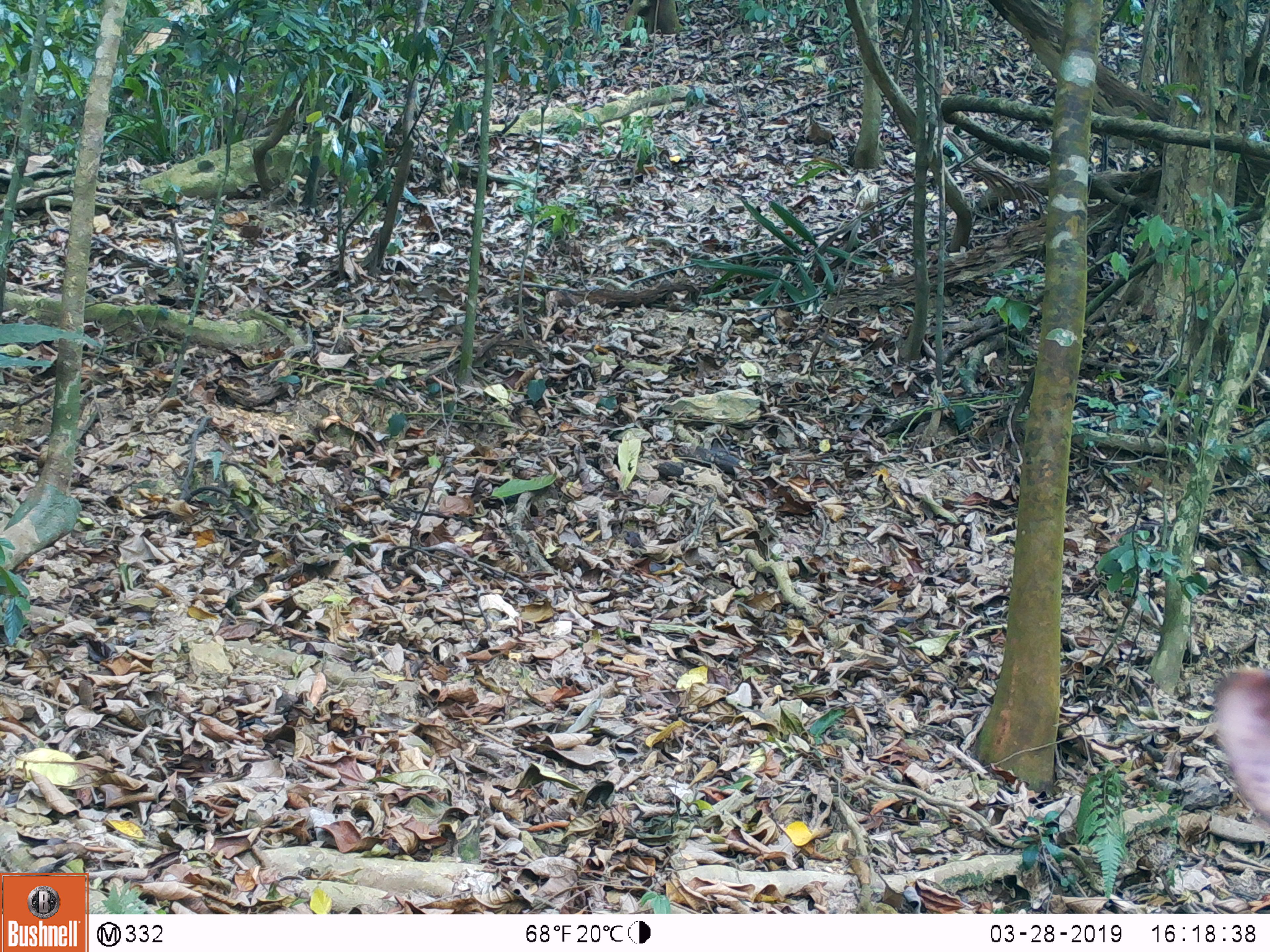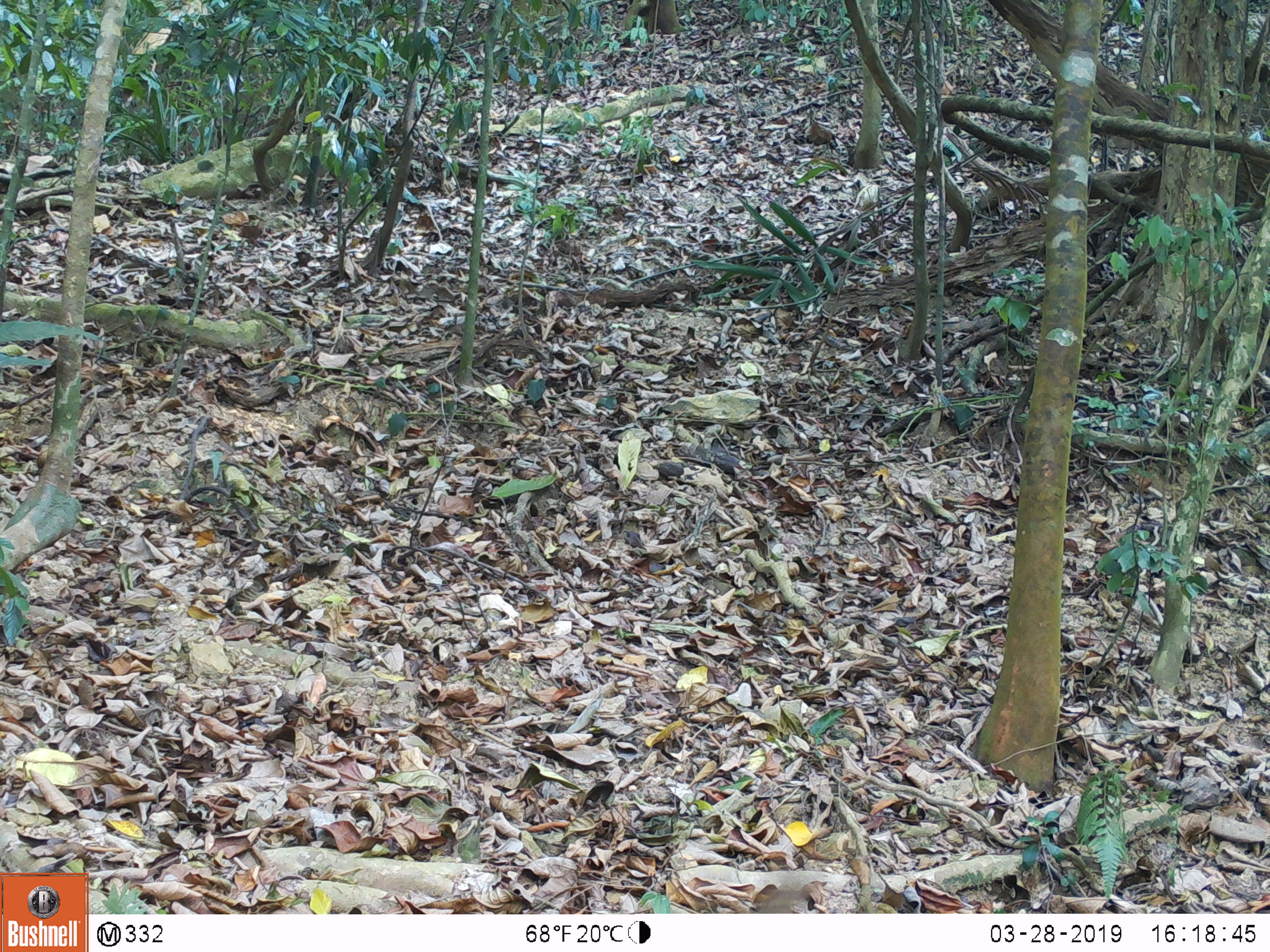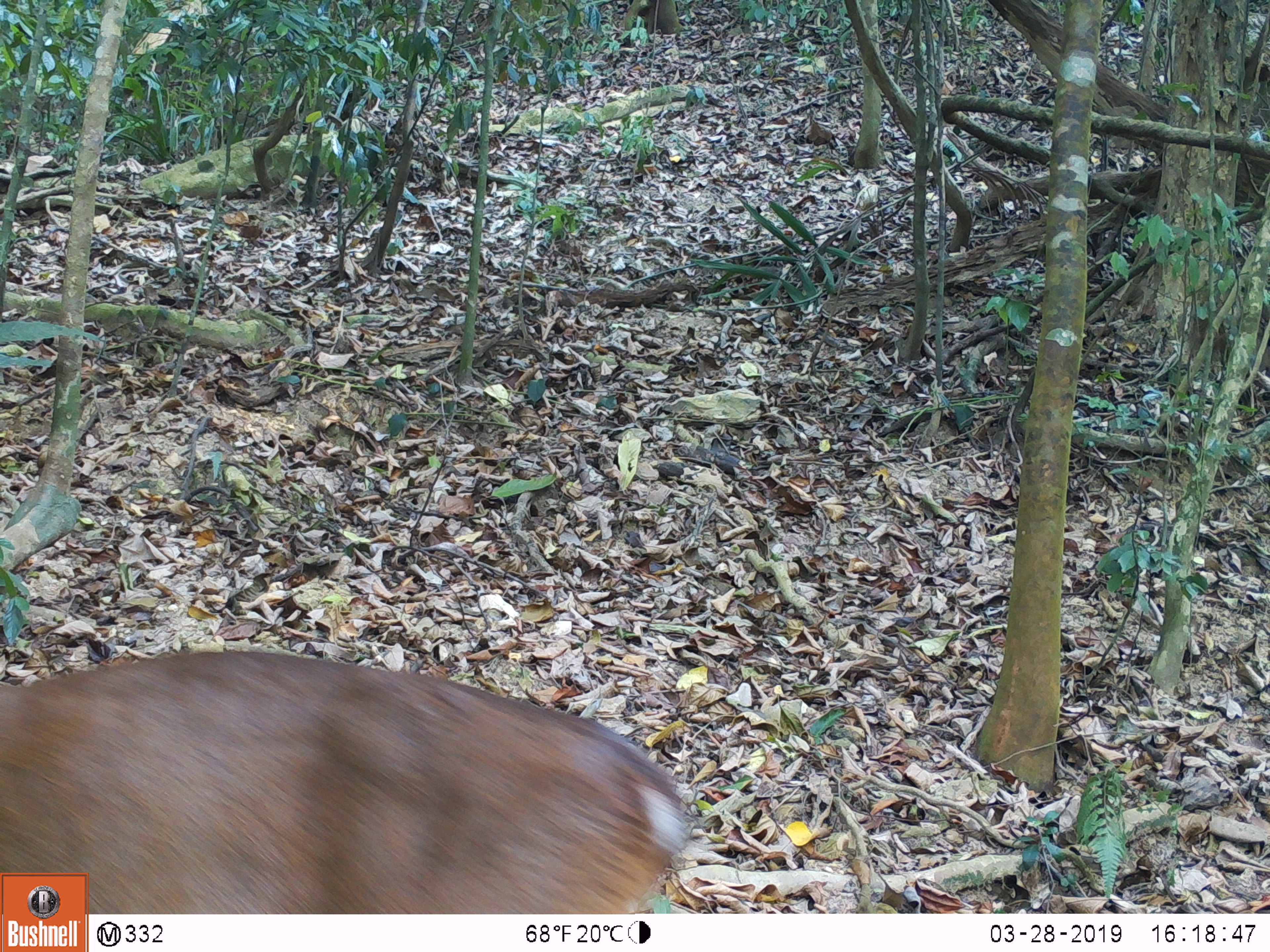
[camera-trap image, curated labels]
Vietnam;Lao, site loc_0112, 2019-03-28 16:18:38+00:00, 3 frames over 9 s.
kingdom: Animalia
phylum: Chordata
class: Mammalia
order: Artiodactyla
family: Cervidae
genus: Muntiacus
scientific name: Muntiacus vuquangensis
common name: large-antlered muntjac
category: large antlered muntjac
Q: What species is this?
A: Large antlered muntjac (large-antlered muntjac) (Muntiacus vuquangensis).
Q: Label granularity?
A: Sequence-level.